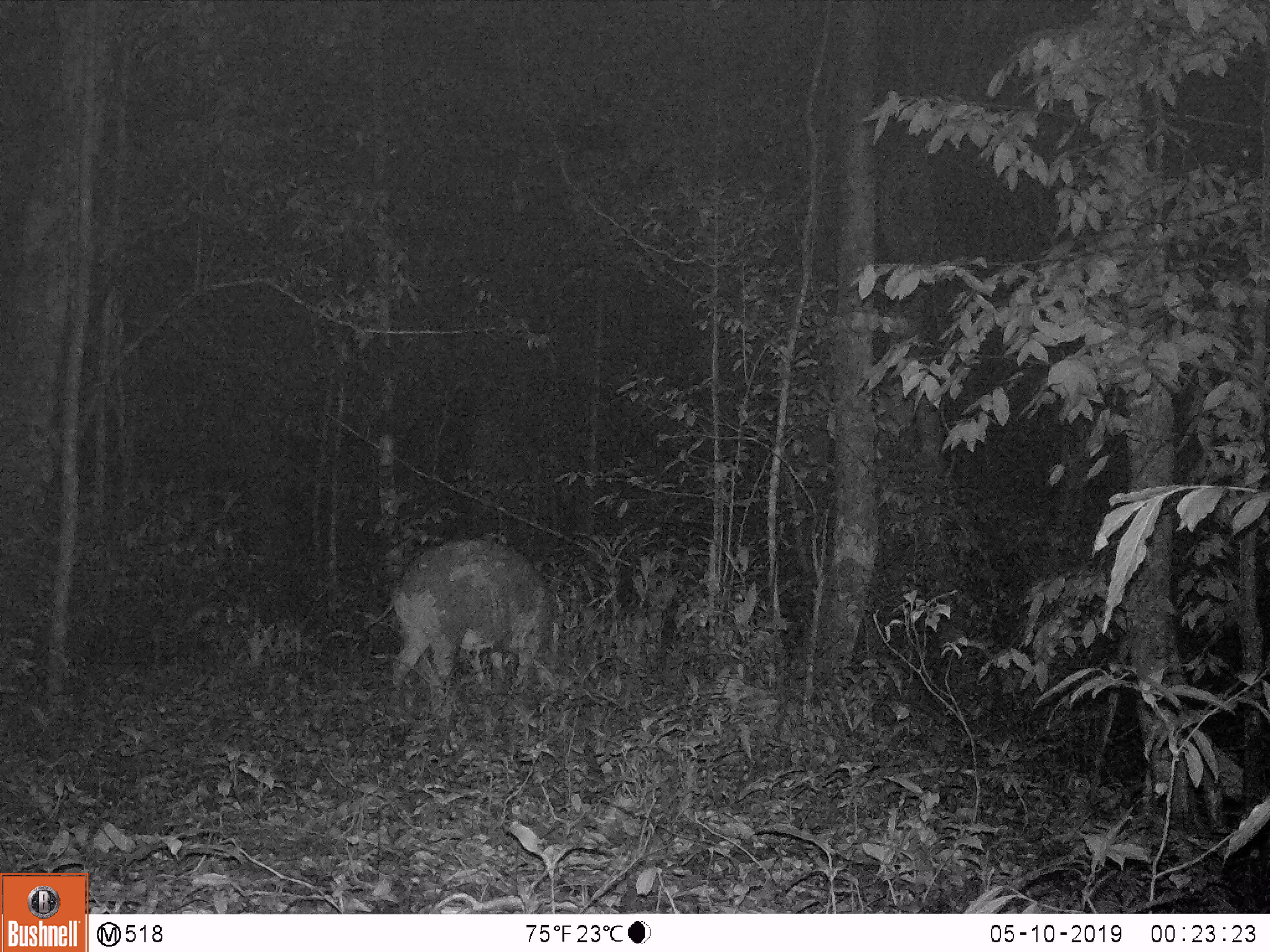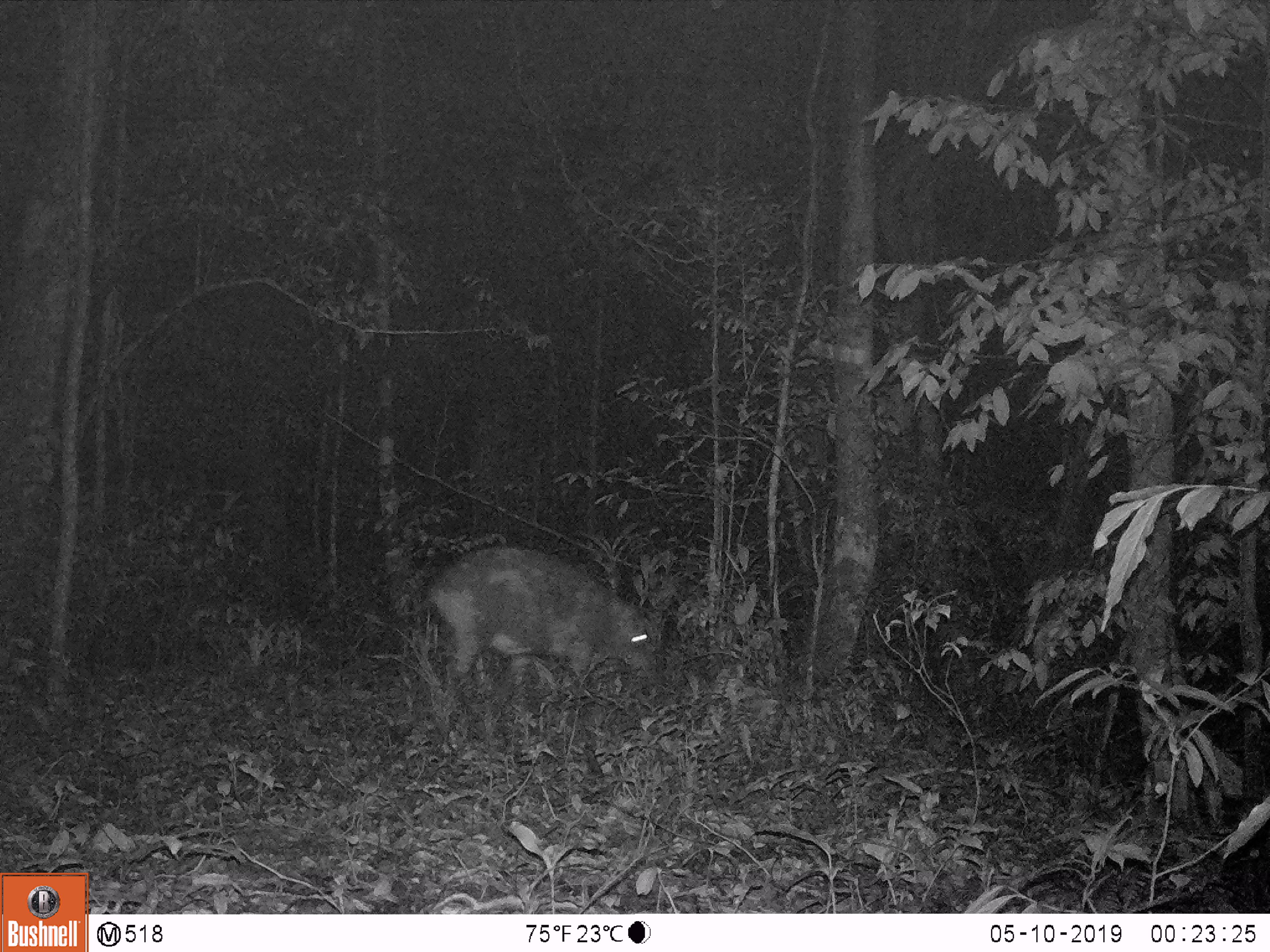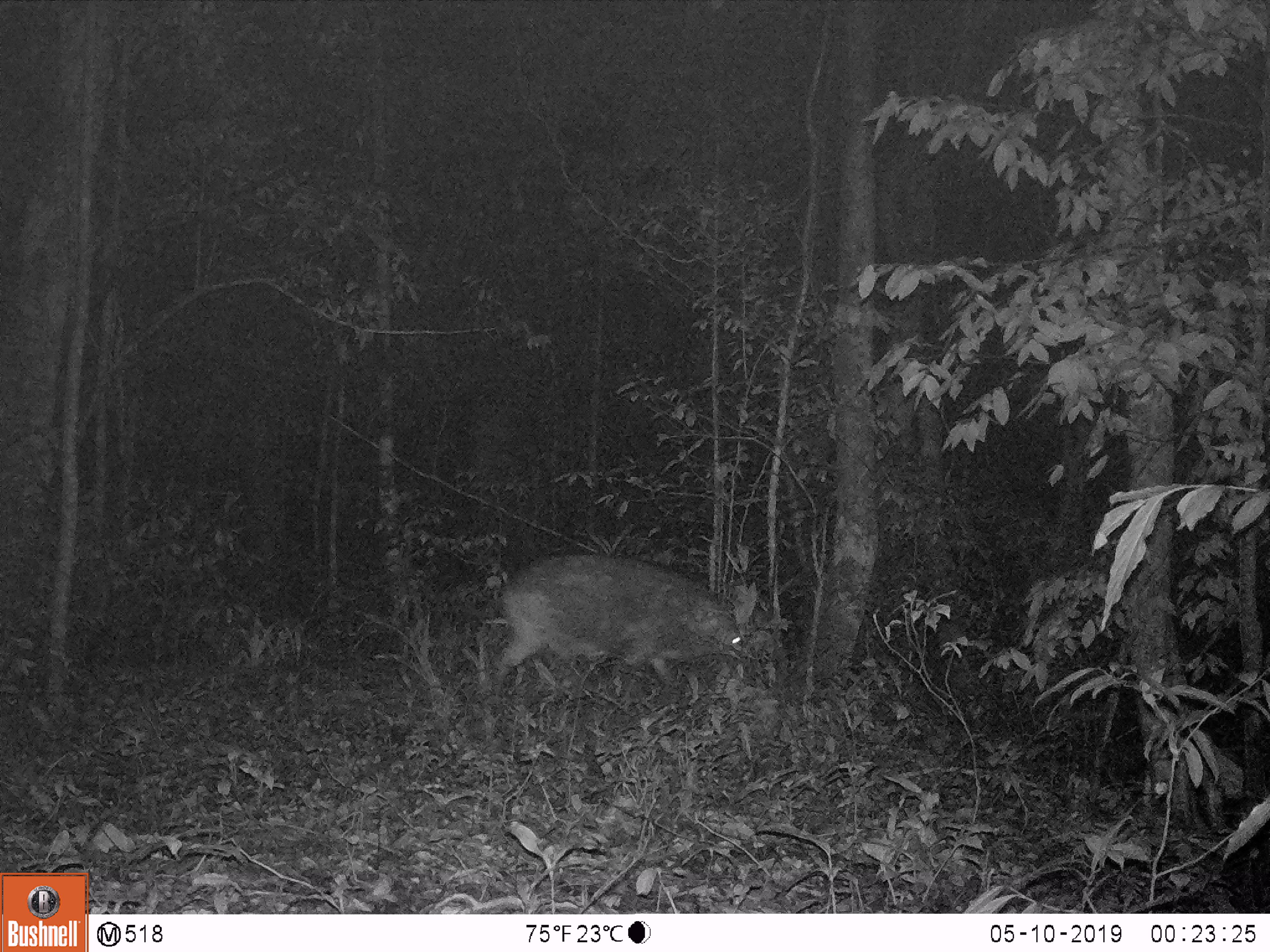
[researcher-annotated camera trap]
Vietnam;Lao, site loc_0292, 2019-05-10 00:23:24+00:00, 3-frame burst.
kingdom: Animalia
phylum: Chordata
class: Mammalia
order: Artiodactyla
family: Suidae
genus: Sus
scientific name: Sus scrofa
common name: eurasian wild pig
Eurasian wild pig (Sus scrofa). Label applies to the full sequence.